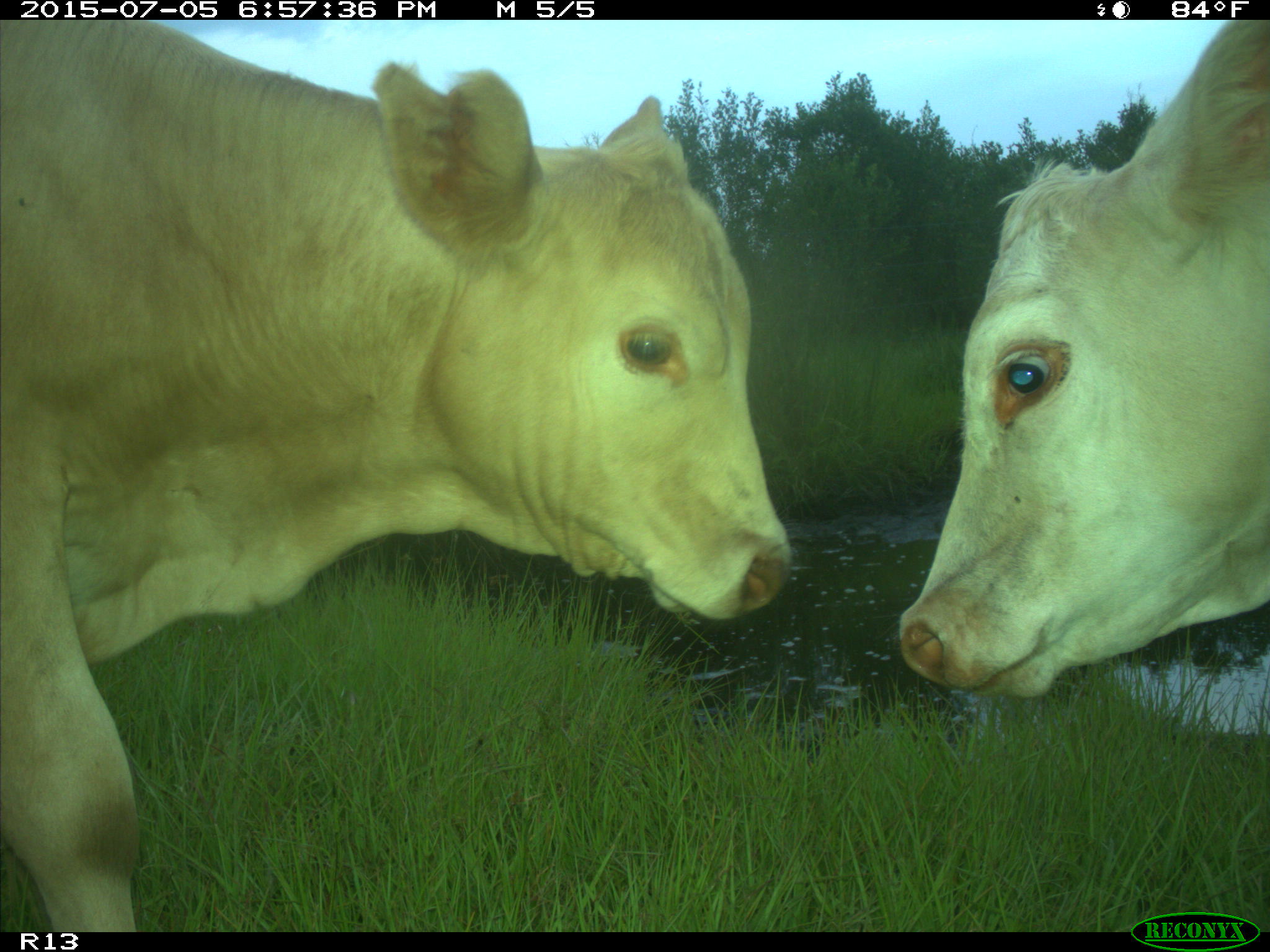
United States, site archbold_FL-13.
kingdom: Animalia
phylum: Chordata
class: Mammalia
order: Artiodactyla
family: Bovidae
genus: Bos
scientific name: Bos taurus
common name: domestic cow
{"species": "Bos taurus (domestic cow)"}